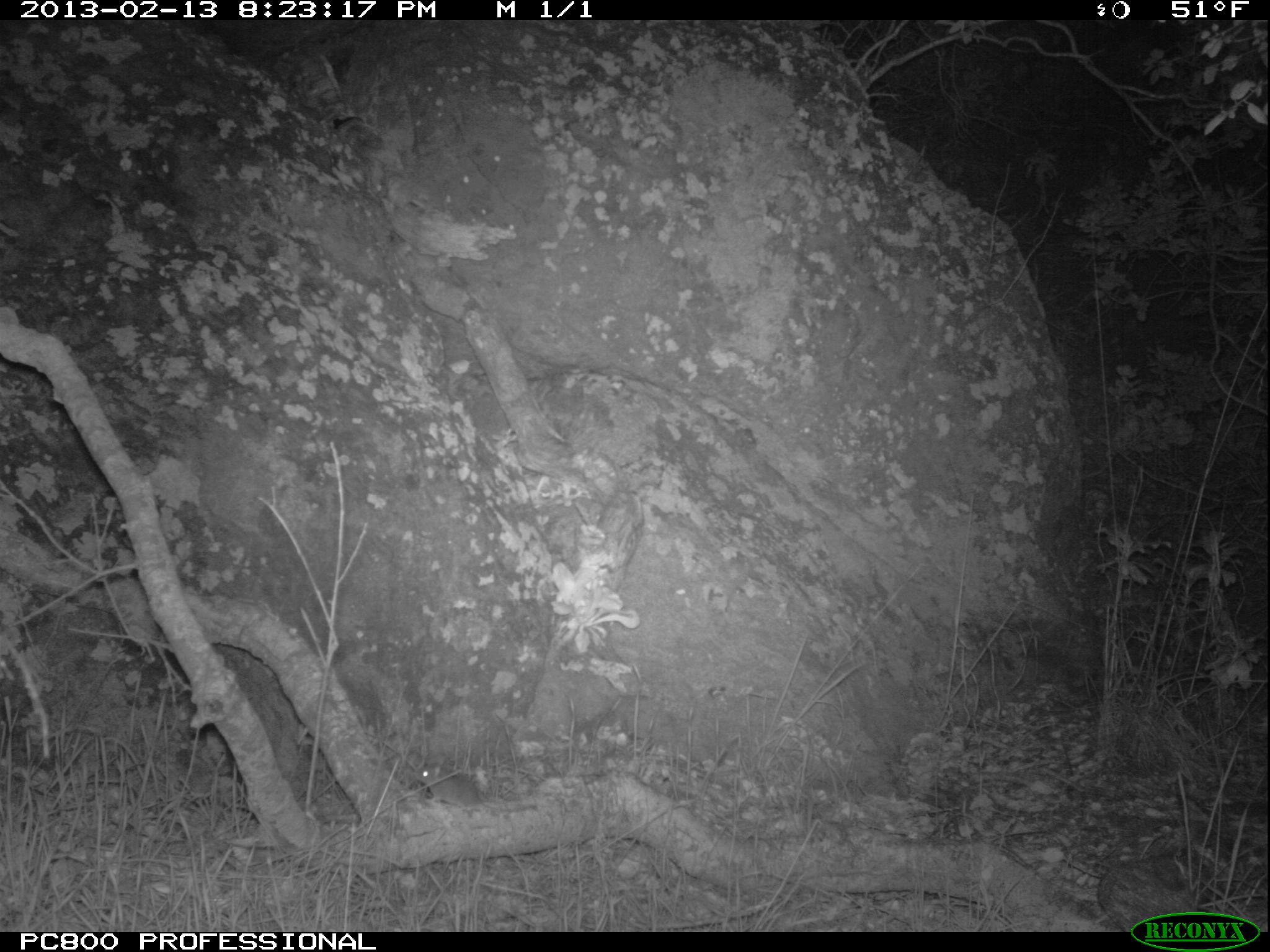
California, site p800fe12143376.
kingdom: Animalia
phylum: Chordata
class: Mammalia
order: Rodentia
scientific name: Rodentia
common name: rodent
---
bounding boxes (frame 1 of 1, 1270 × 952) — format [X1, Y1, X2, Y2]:
rodent: [415, 763, 535, 811]